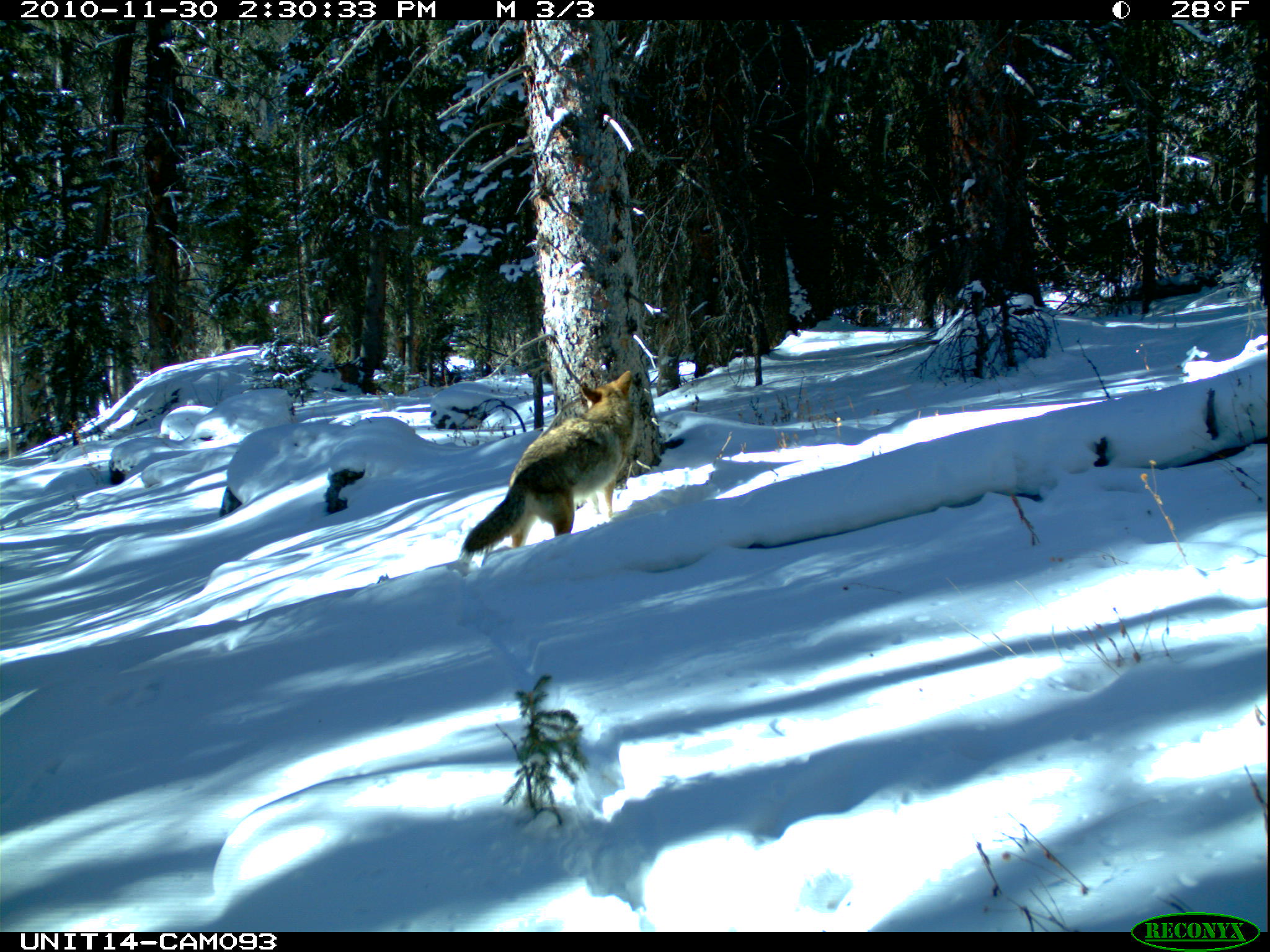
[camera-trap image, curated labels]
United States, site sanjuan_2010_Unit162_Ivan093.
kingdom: Animalia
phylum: Chordata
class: Mammalia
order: Carnivora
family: Canidae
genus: Canis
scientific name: Canis latrans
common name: coyote